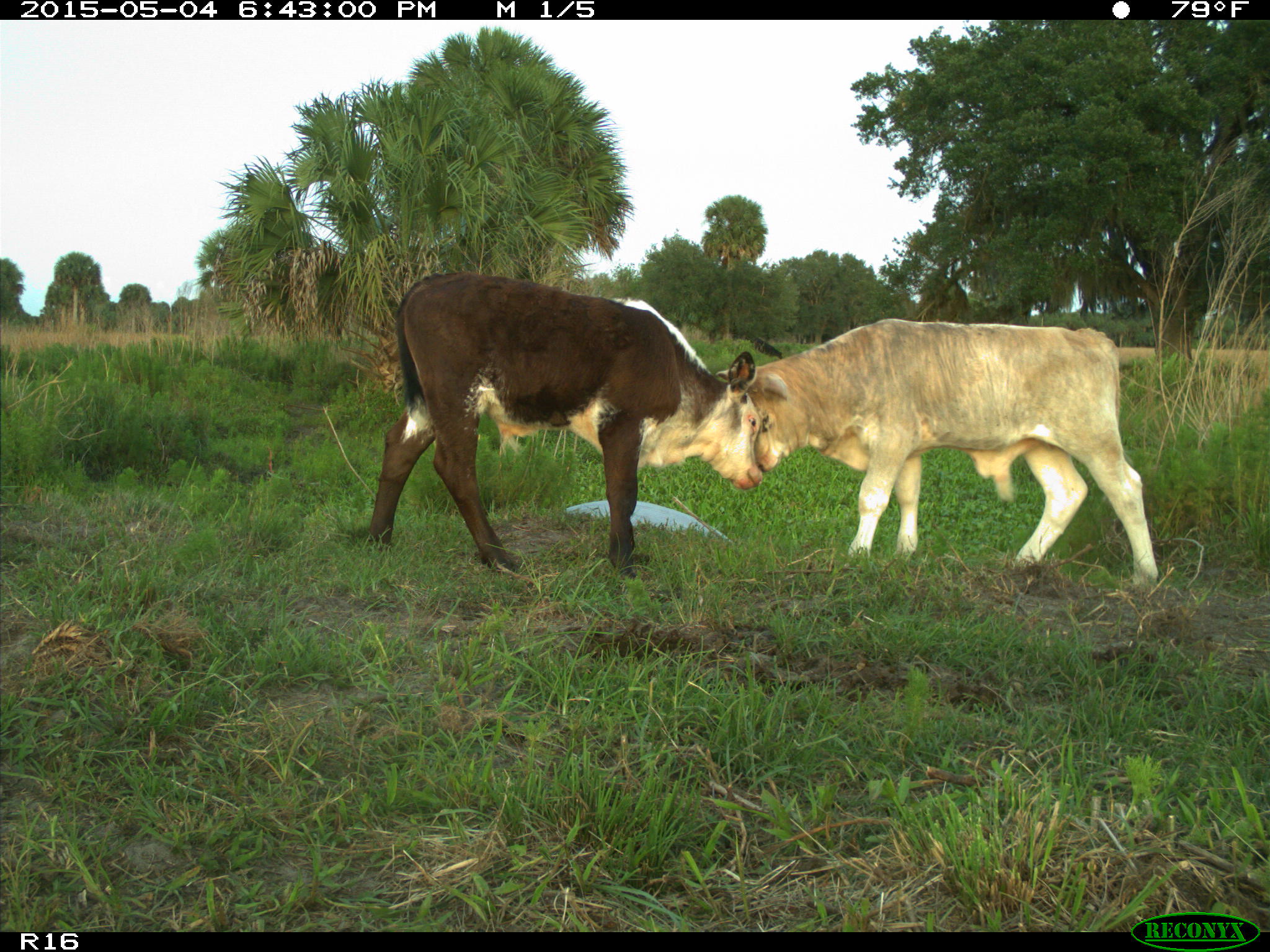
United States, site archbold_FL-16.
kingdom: Animalia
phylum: Chordata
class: Mammalia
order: Artiodactyla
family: Bovidae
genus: Bos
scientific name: Bos taurus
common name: domestic cow